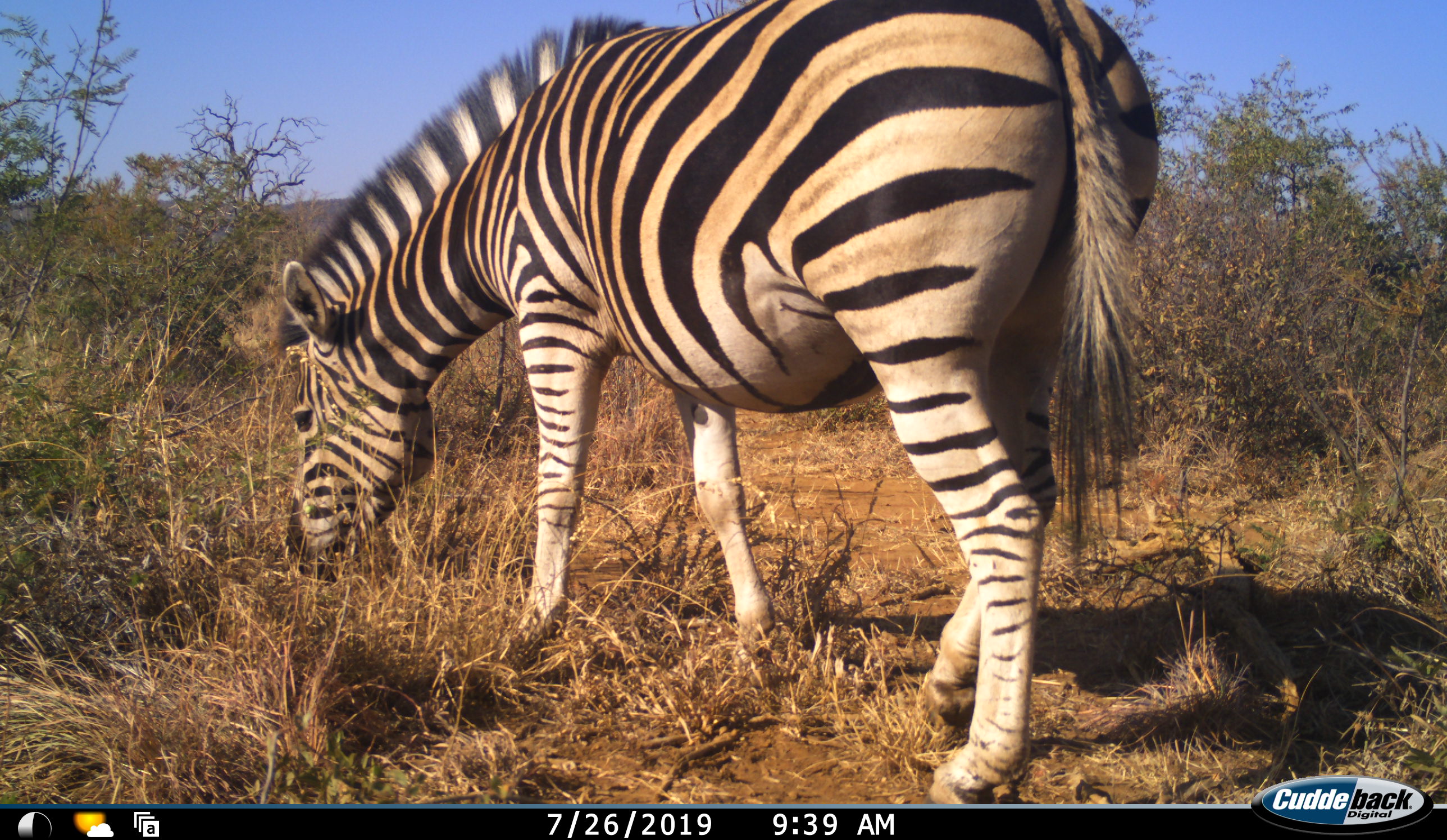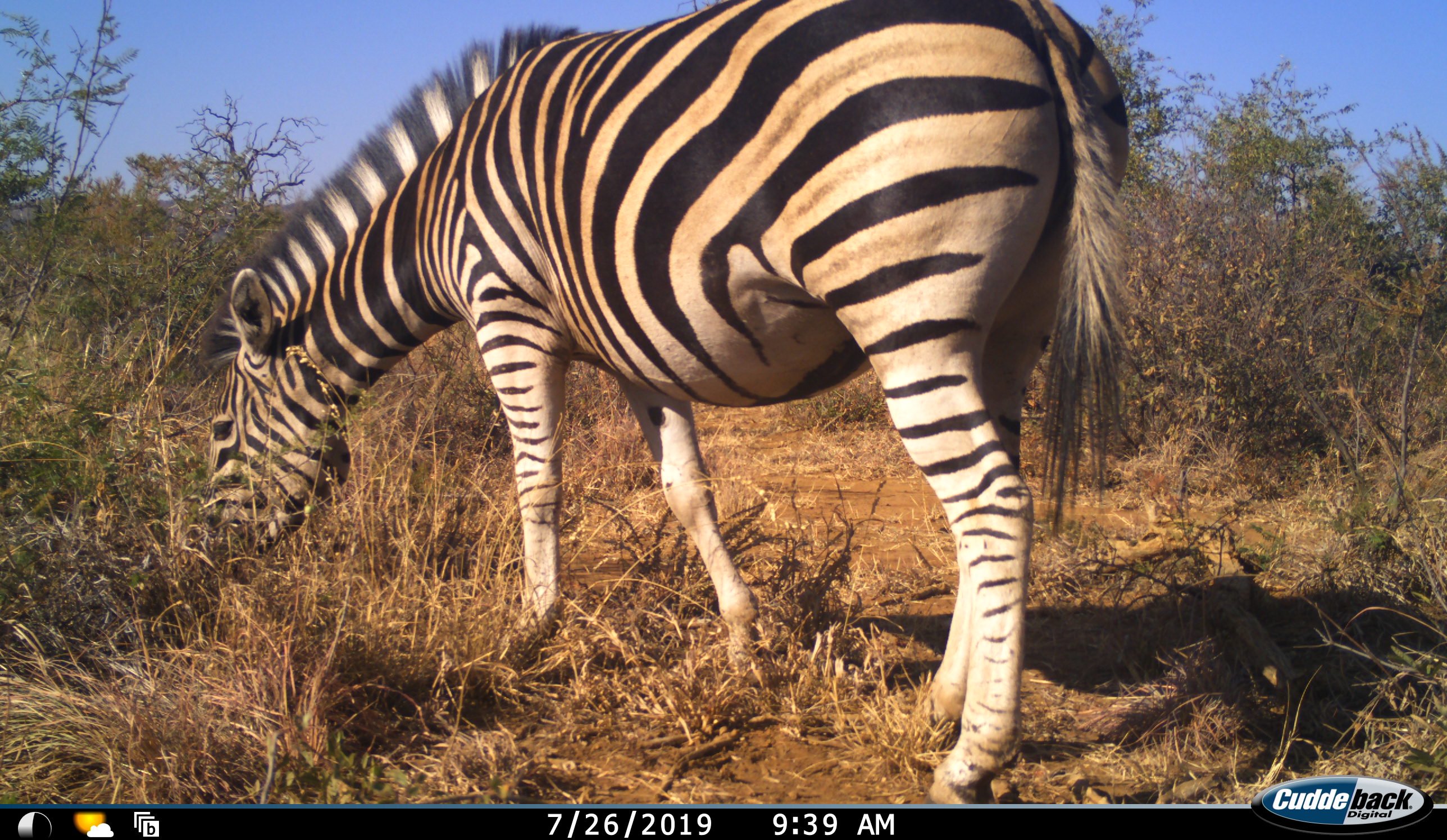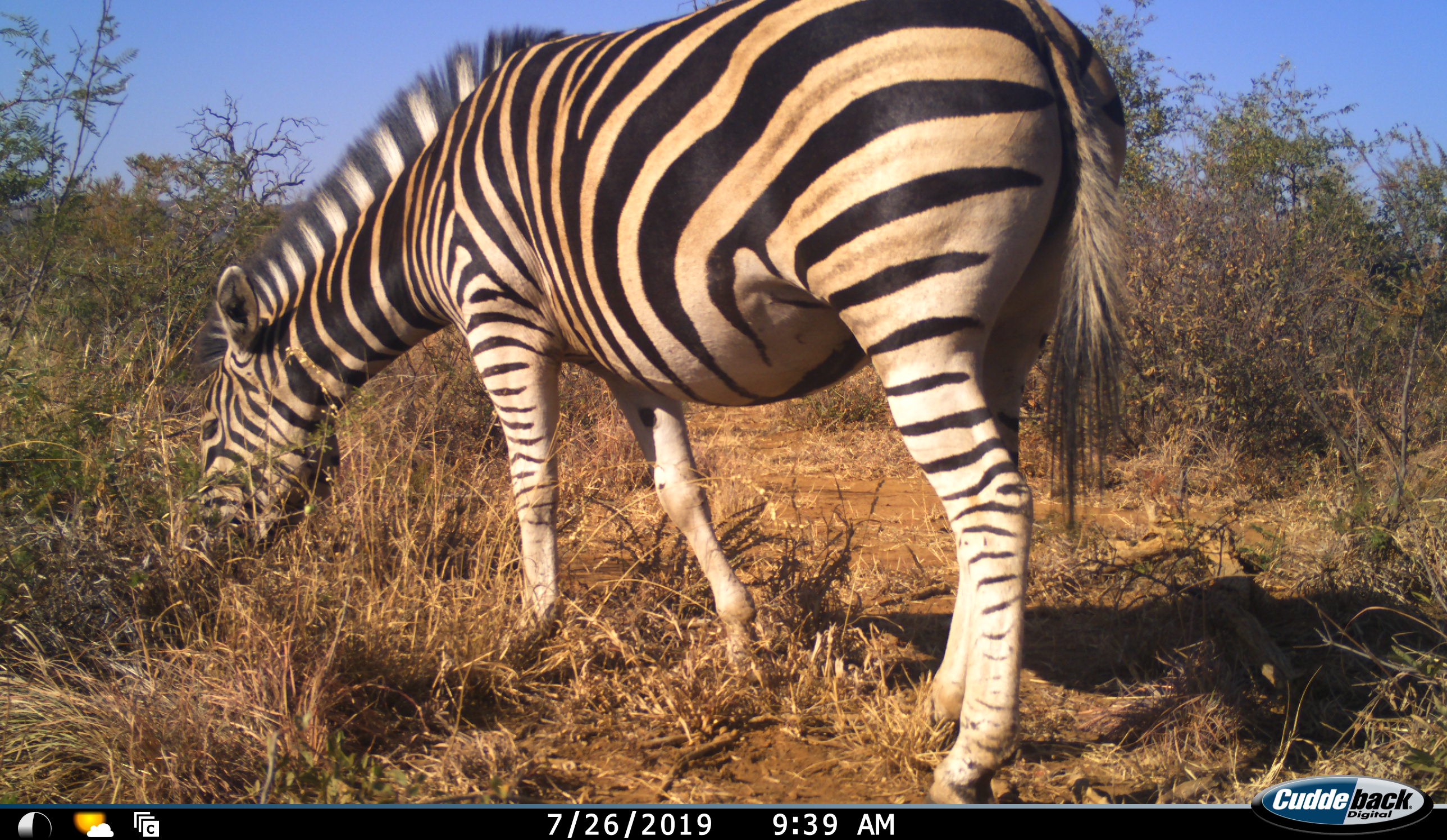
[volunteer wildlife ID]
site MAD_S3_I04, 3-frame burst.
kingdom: Animalia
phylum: Chordata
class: Mammalia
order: Perissodactyla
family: Equidae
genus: Equus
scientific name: Equus quagga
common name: plains zebra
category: zebraplains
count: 1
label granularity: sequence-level